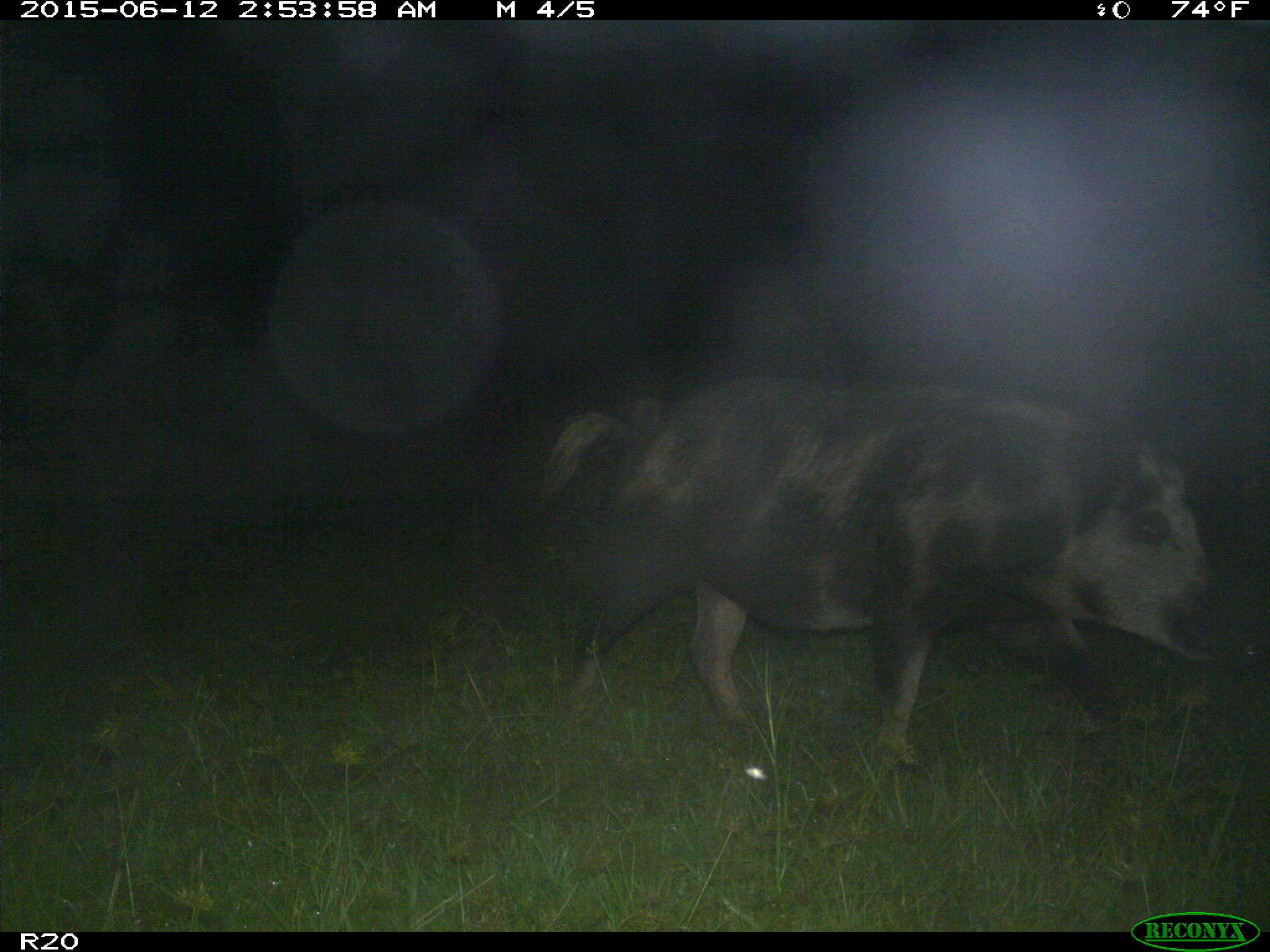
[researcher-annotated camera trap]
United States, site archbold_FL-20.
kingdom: Animalia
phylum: Chordata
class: Mammalia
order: Artiodactyla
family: Suidae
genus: Sus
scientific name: Sus scrofa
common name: wild boar